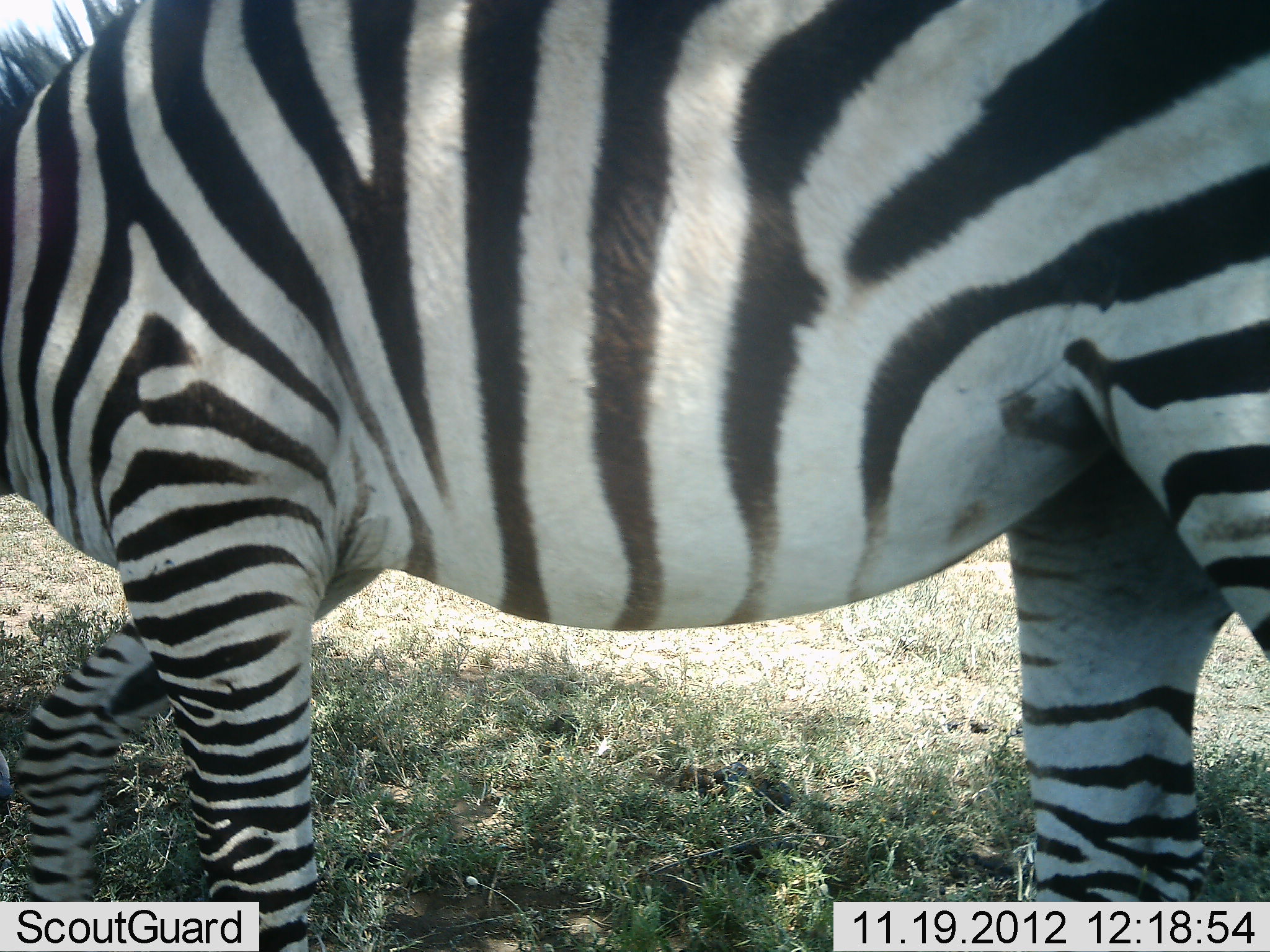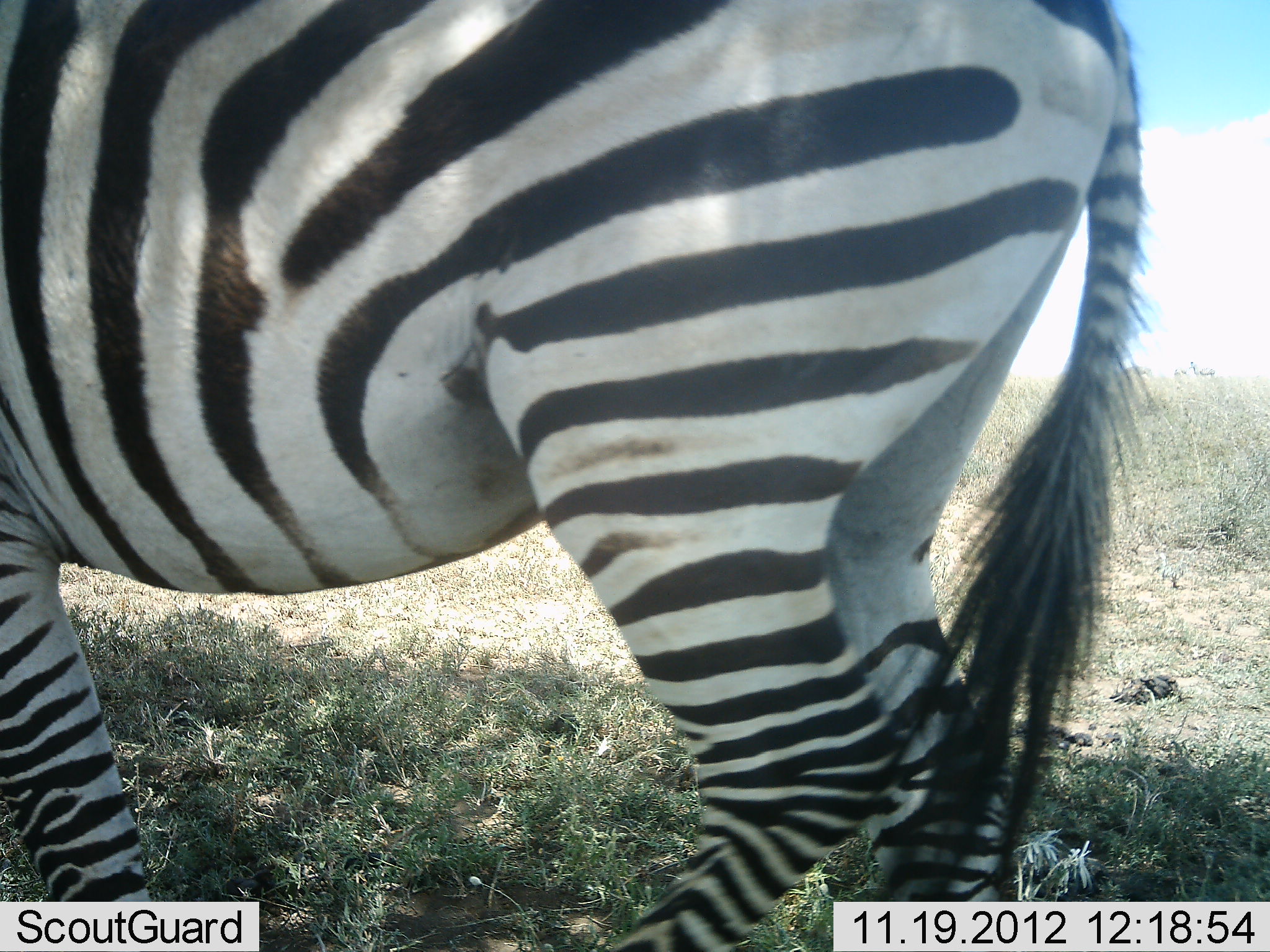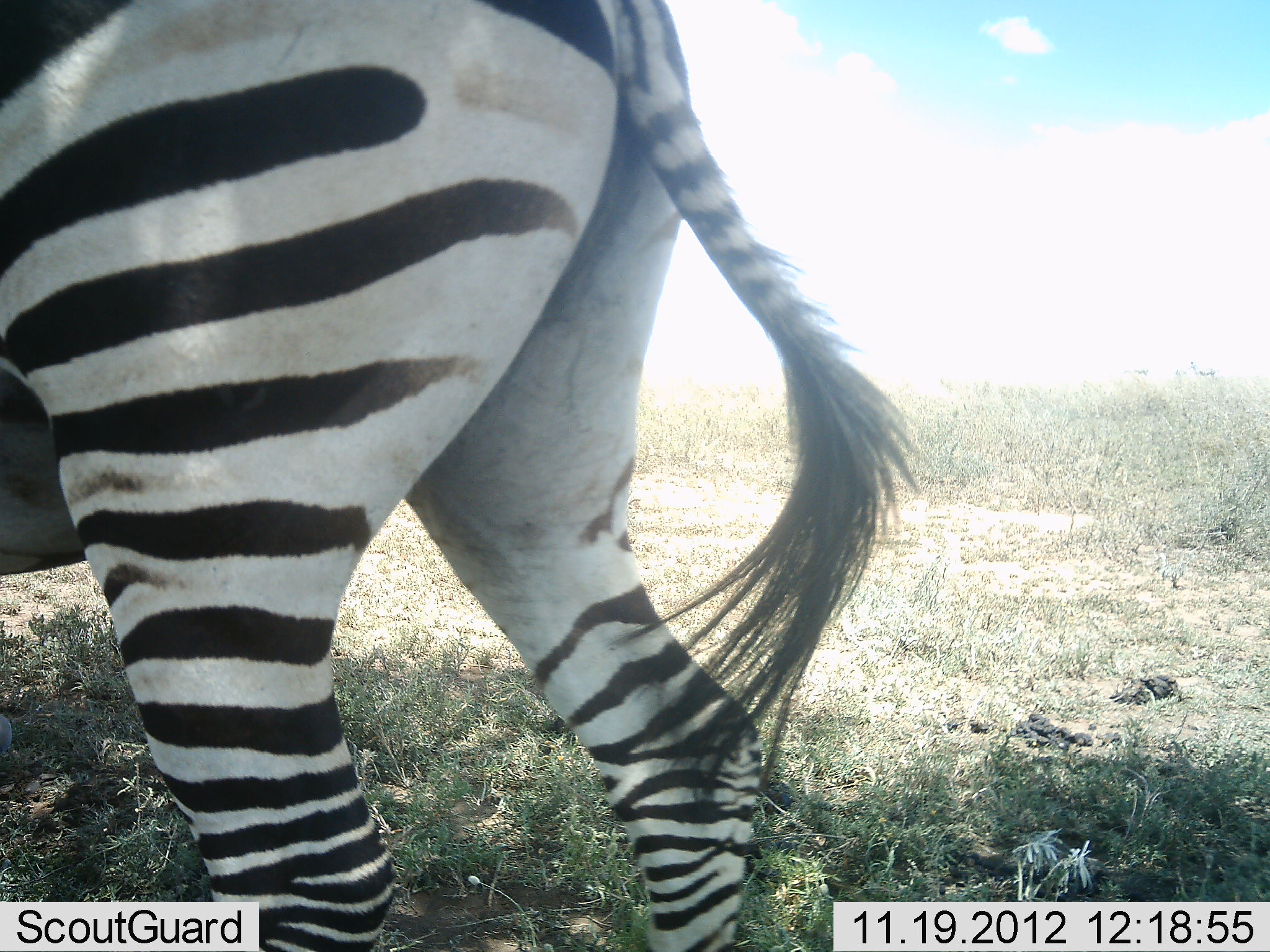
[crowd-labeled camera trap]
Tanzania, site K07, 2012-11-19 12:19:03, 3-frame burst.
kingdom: Animalia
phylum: Chordata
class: Mammalia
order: Perissodactyla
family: Equidae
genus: Equus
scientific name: Equus quagga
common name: plains zebra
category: zebra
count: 1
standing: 10%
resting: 0%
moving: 100%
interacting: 0%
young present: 0%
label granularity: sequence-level